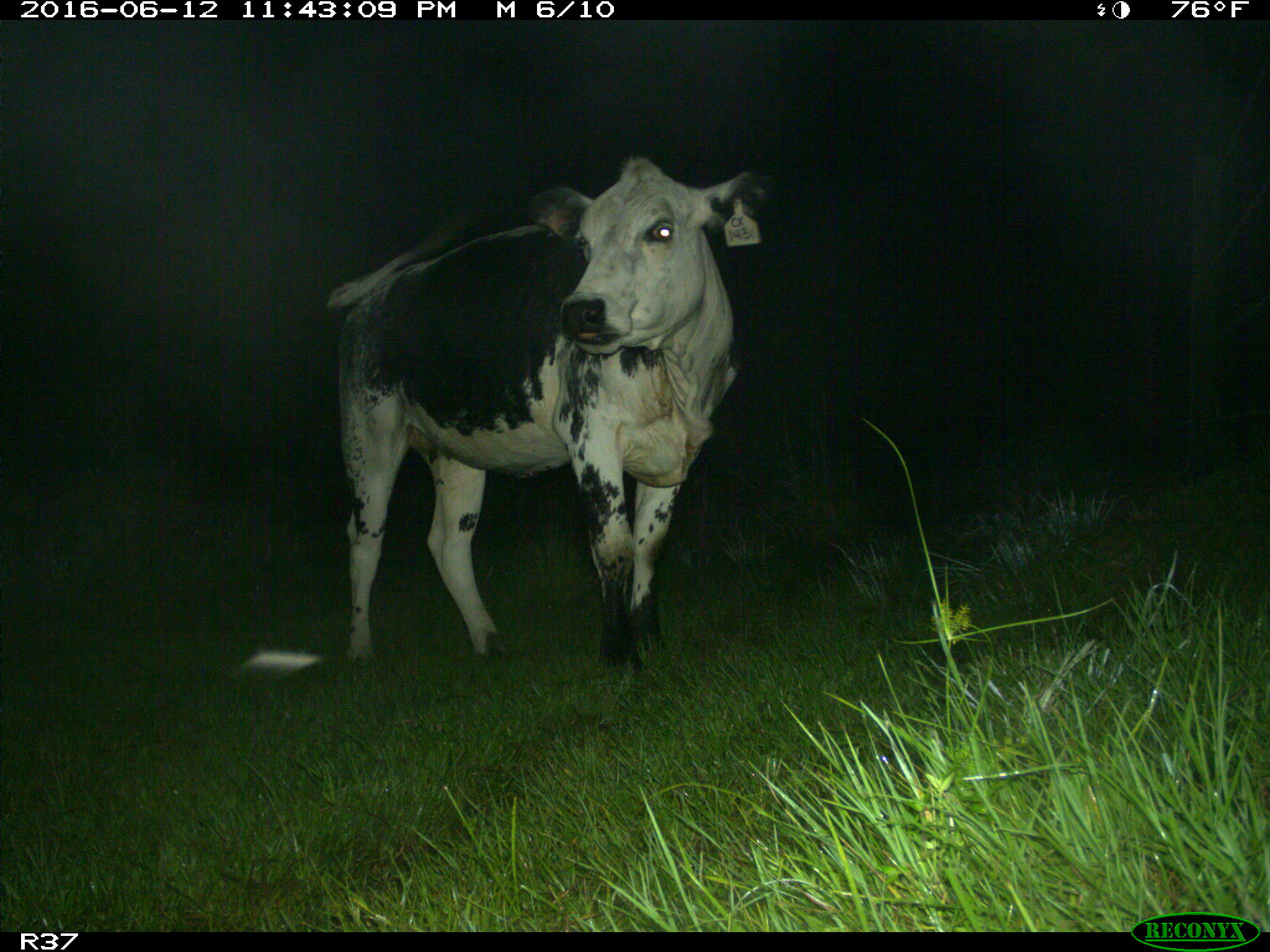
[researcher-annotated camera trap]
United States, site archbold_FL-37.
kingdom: Animalia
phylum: Chordata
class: Mammalia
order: Artiodactyla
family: Bovidae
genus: Bos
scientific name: Bos taurus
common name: domestic cow